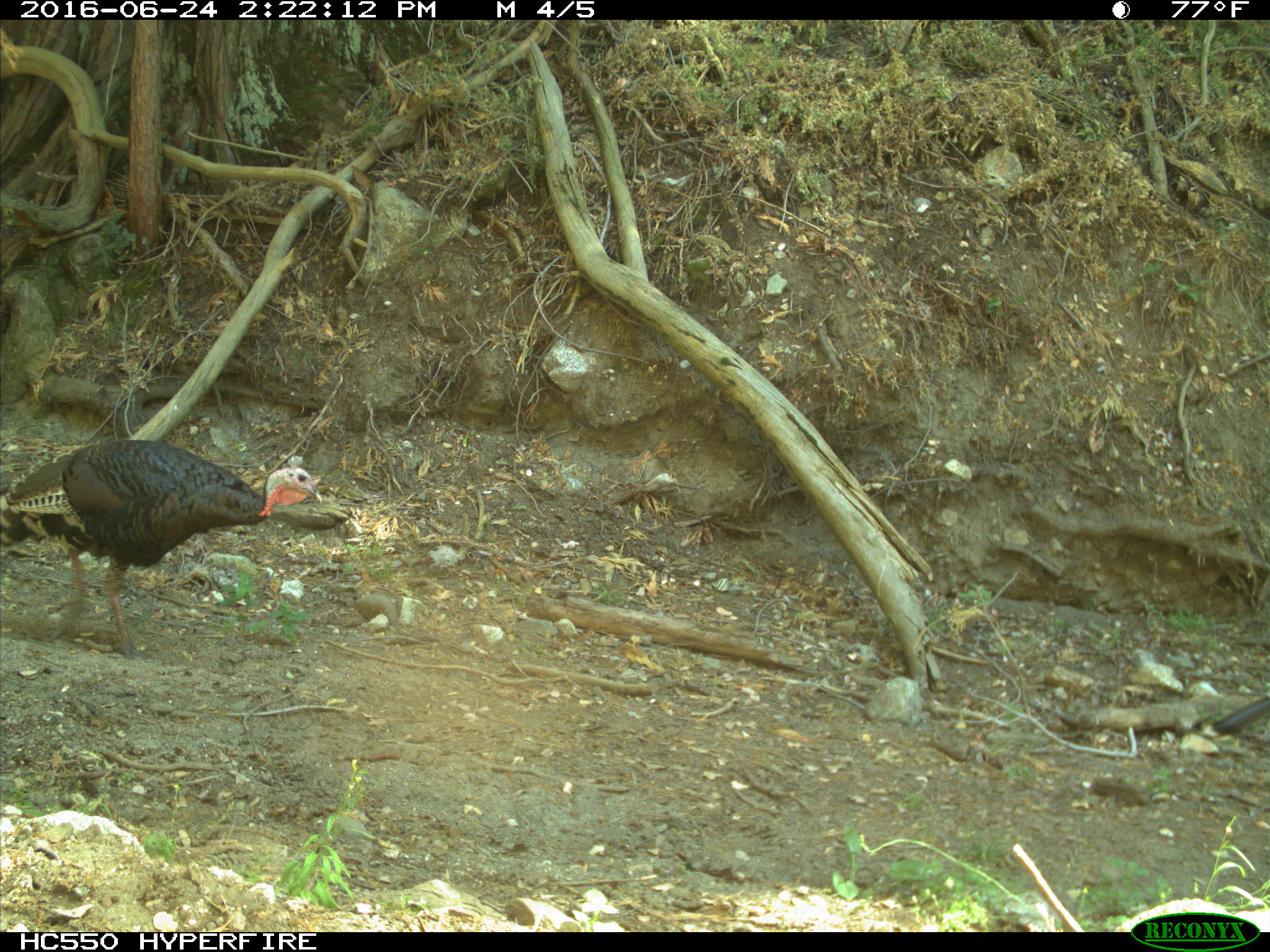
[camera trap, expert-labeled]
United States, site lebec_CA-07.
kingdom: Animalia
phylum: Chordata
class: Mammalia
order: Carnivora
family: Canidae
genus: Canis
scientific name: Canis latrans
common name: coyote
Canis latrans (coyote).